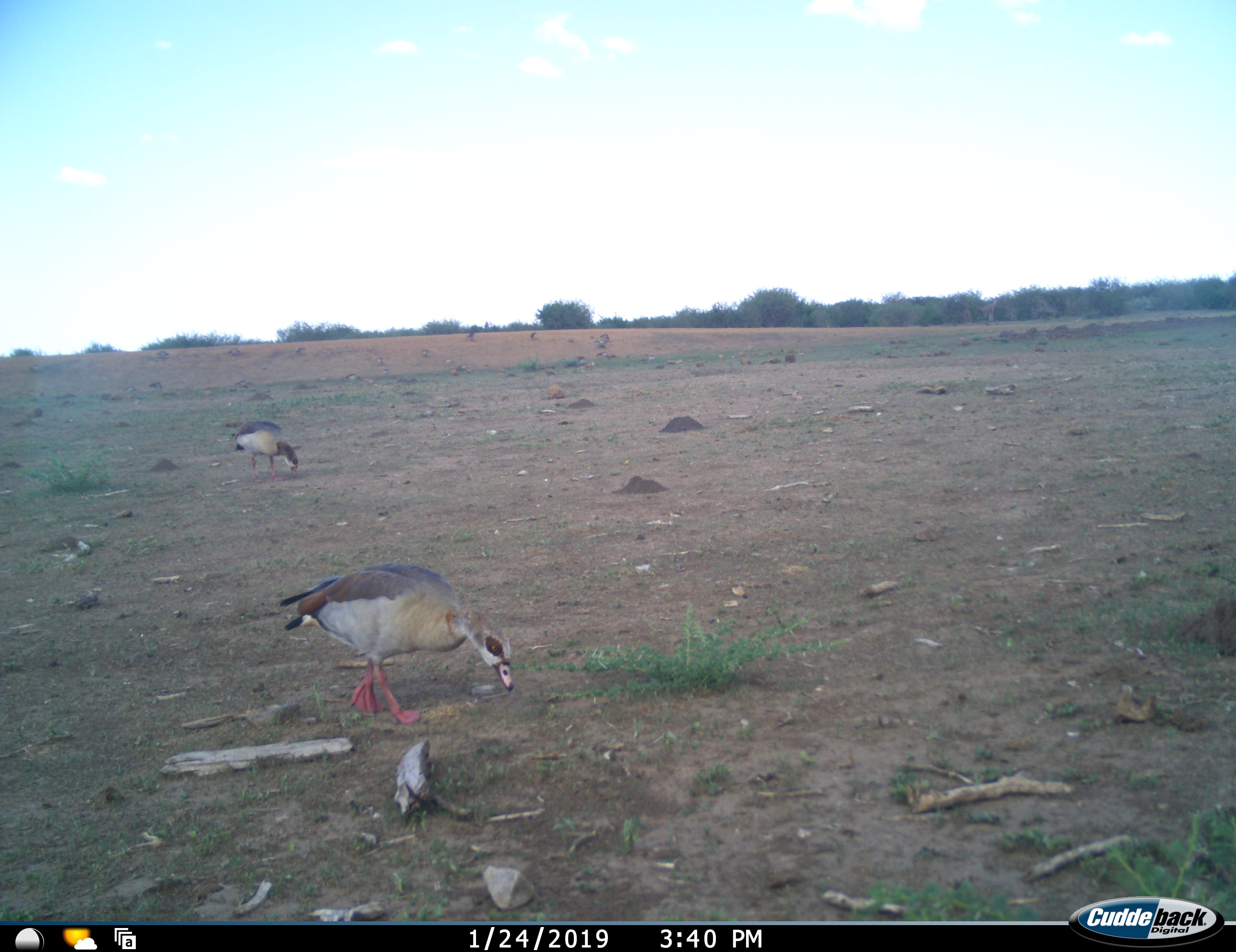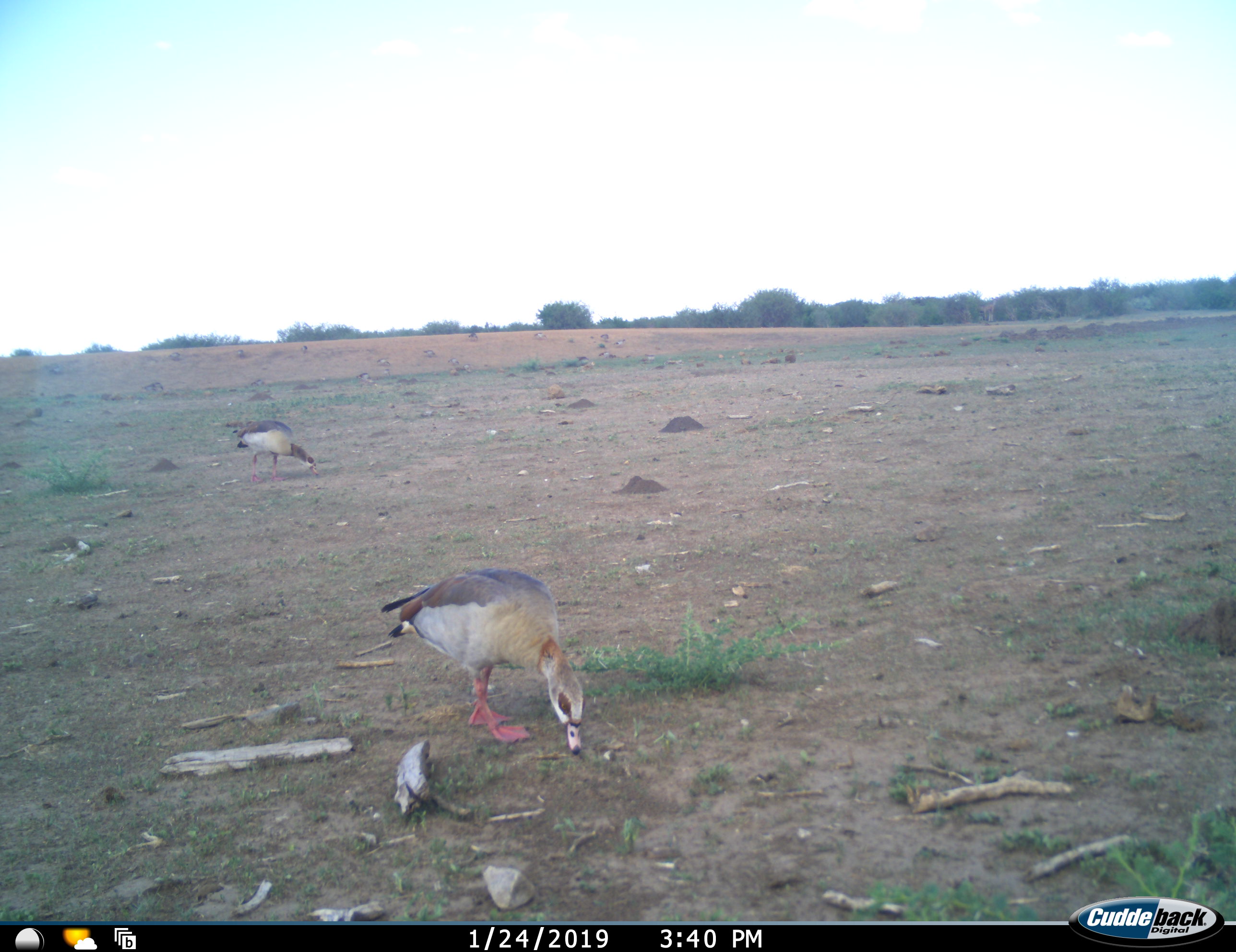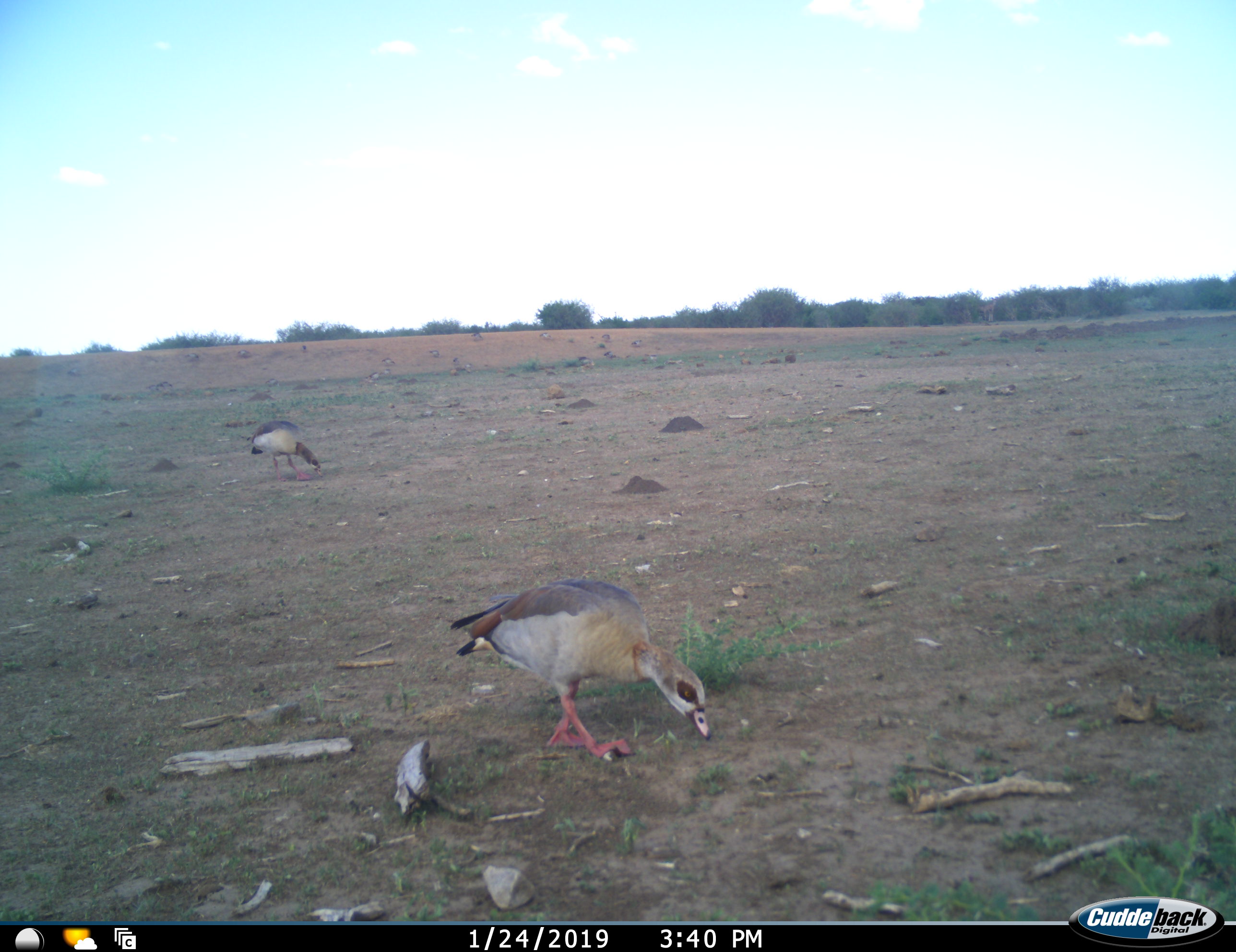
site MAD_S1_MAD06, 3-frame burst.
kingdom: Animalia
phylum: Chordata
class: Aves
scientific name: Aves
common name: bird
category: birdother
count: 2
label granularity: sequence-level